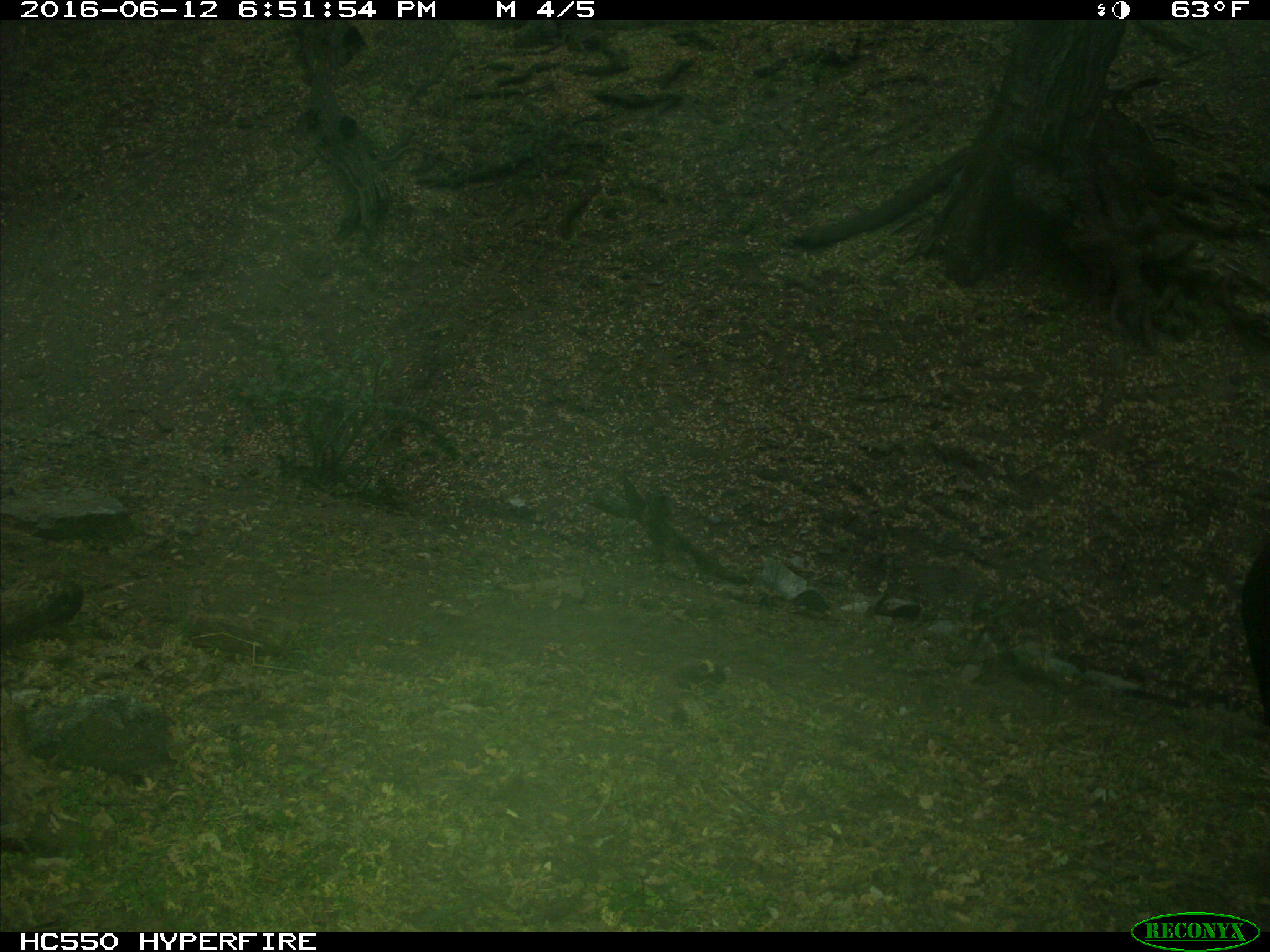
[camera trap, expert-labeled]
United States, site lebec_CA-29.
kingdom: Animalia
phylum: Chordata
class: Mammalia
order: Artiodactyla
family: Bovidae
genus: Bos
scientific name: Bos taurus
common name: domestic cow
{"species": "Bos taurus (domestic cow)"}